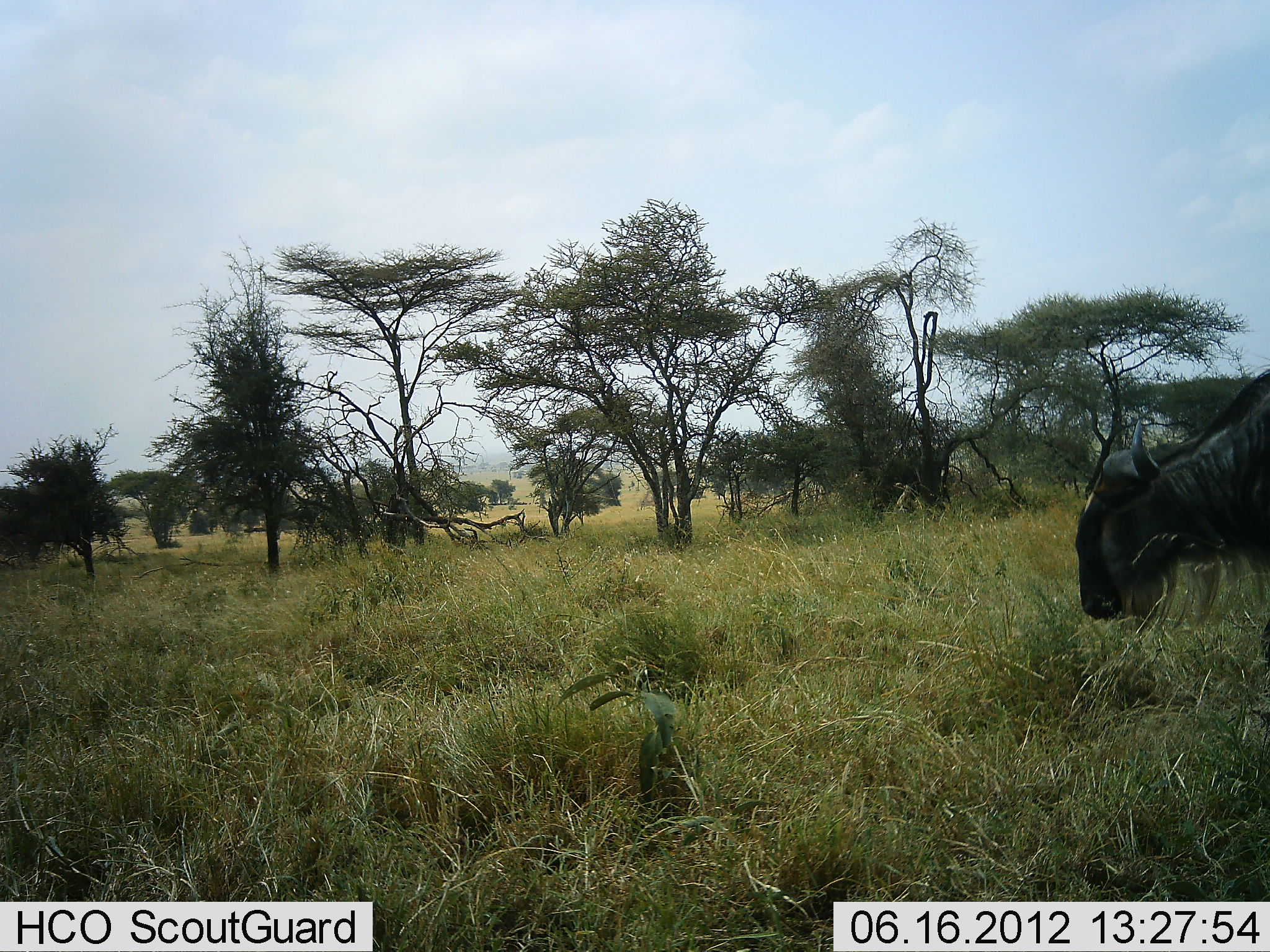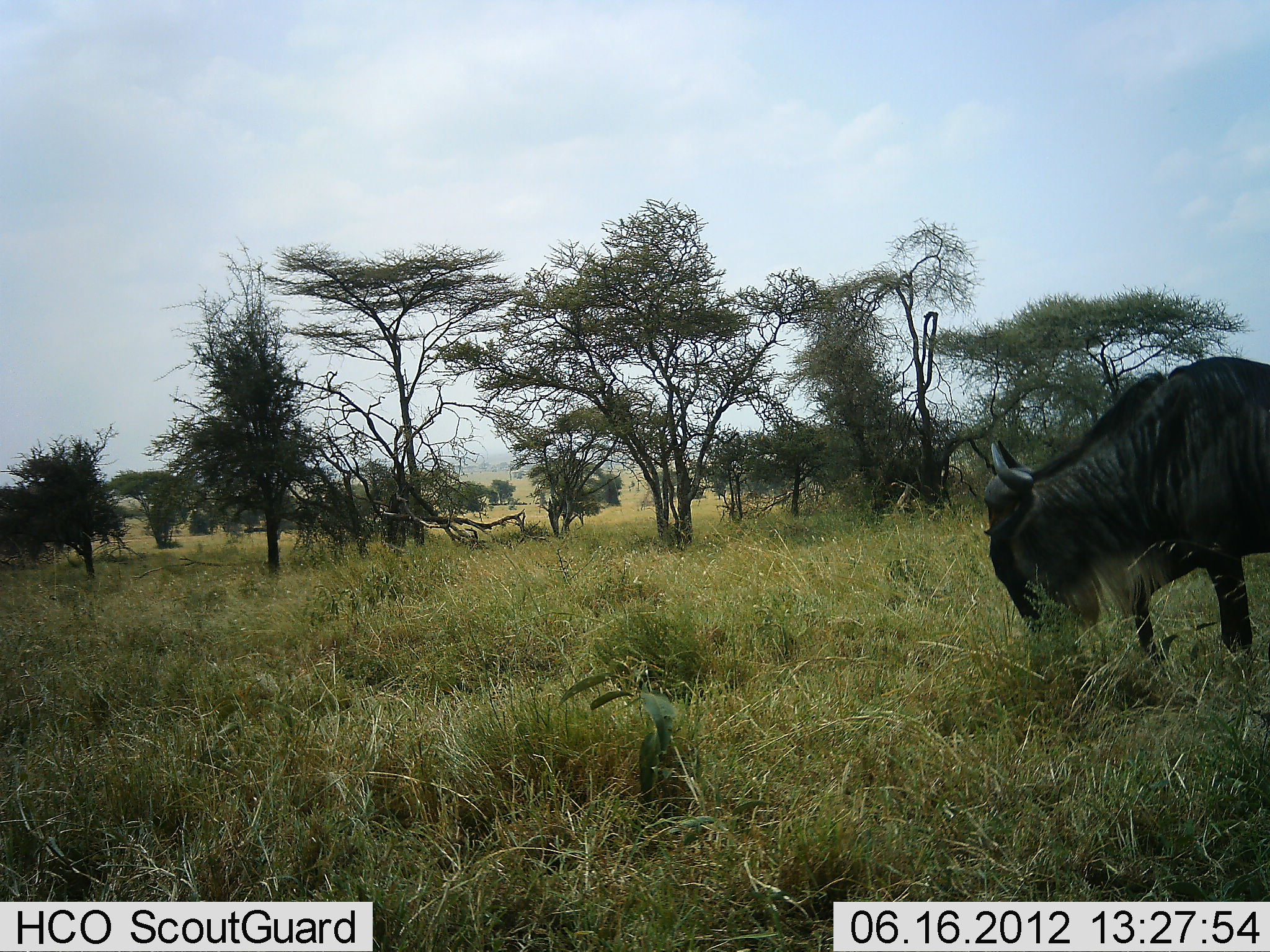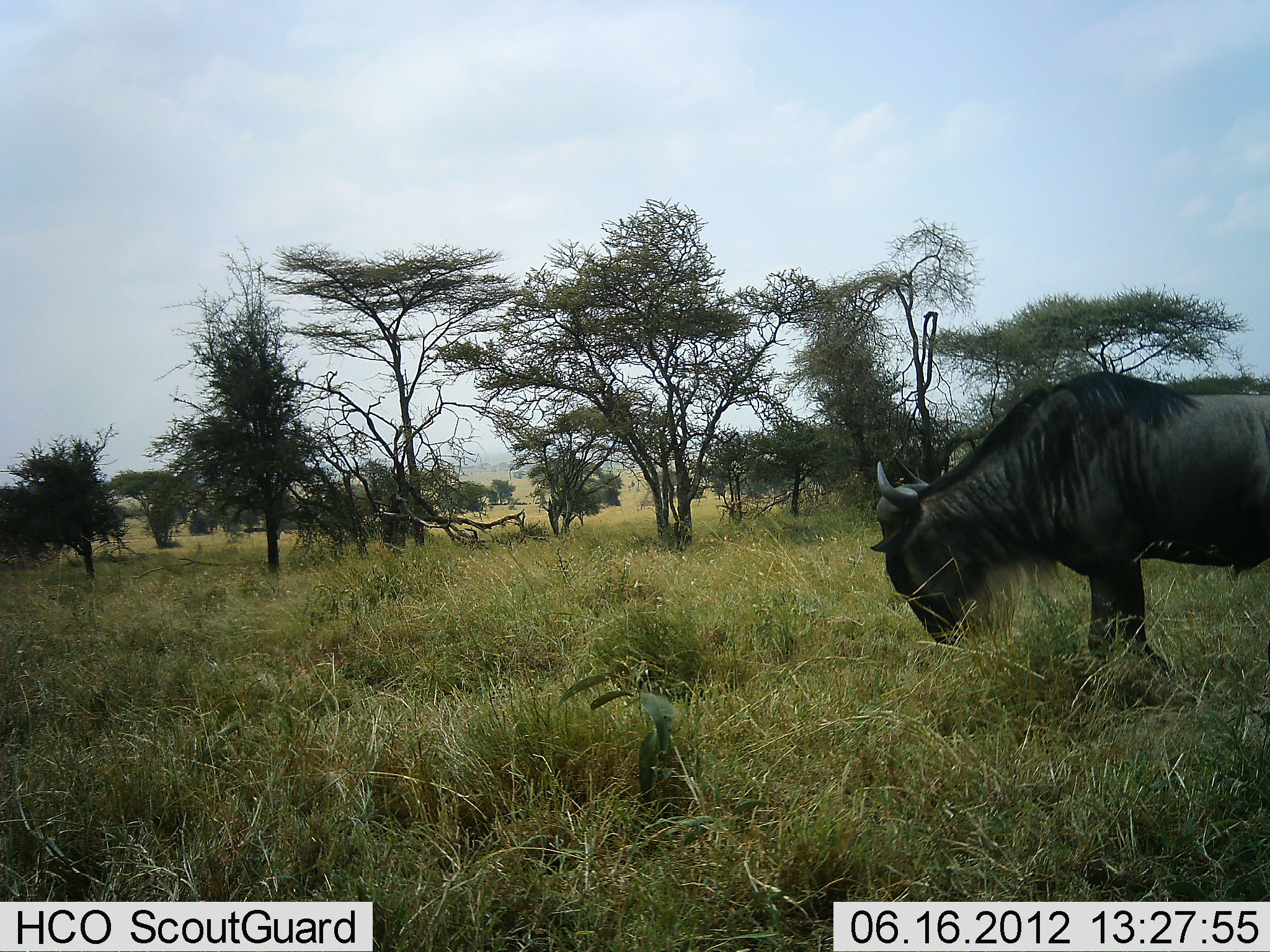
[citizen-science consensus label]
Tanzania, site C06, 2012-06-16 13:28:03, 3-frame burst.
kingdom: Animalia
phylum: Chordata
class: Mammalia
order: Artiodactyla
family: Bovidae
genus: Connochaetes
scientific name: Connochaetes taurinus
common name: blue wildebeest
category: wildebeest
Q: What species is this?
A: Wildebeest (blue wildebeest) (Connochaetes taurinus).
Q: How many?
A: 1.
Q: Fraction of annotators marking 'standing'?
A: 0%.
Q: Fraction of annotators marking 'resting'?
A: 0%.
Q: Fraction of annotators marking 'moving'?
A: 100%.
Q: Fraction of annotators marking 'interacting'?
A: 0%.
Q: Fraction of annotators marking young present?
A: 0%.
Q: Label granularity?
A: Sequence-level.